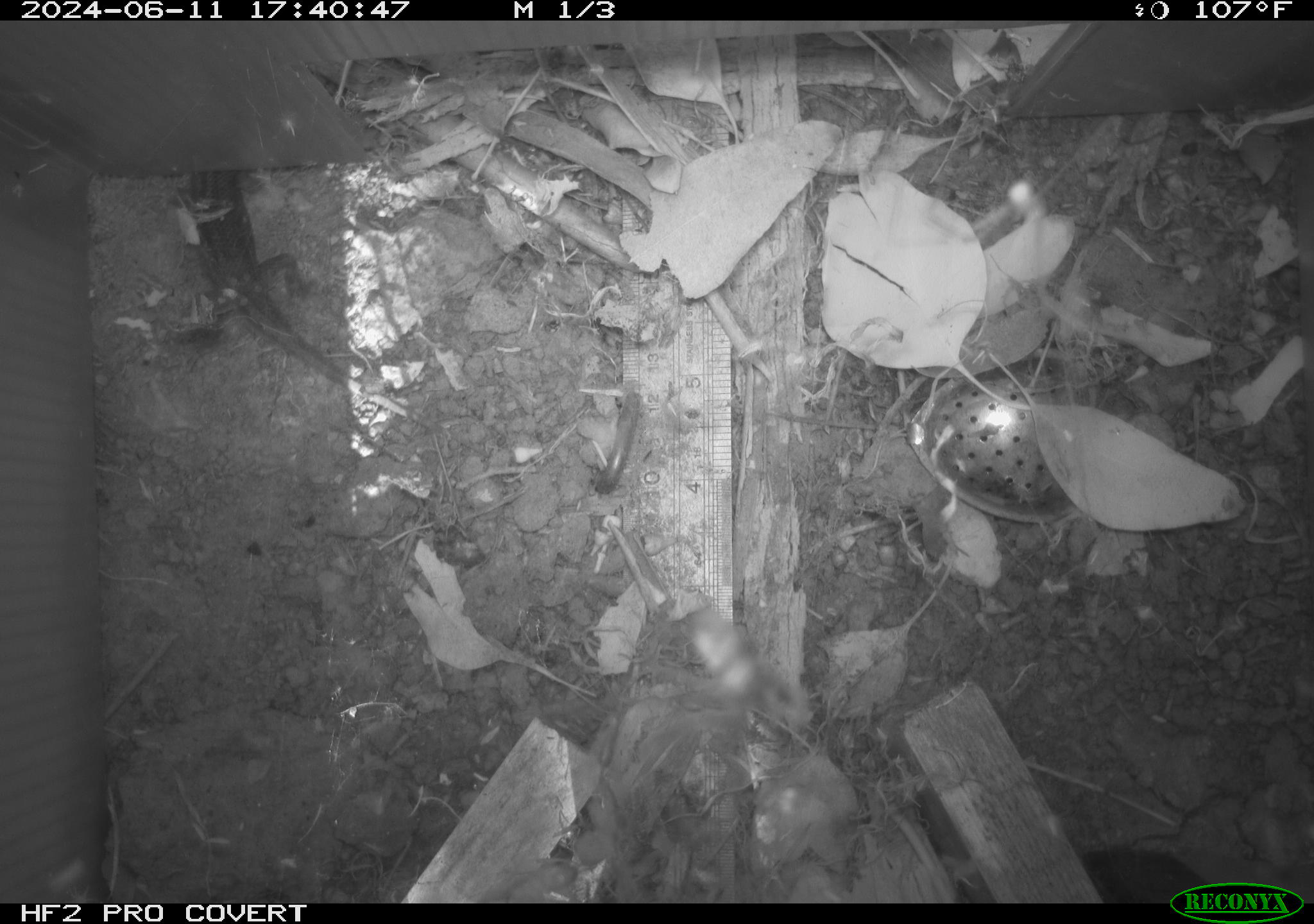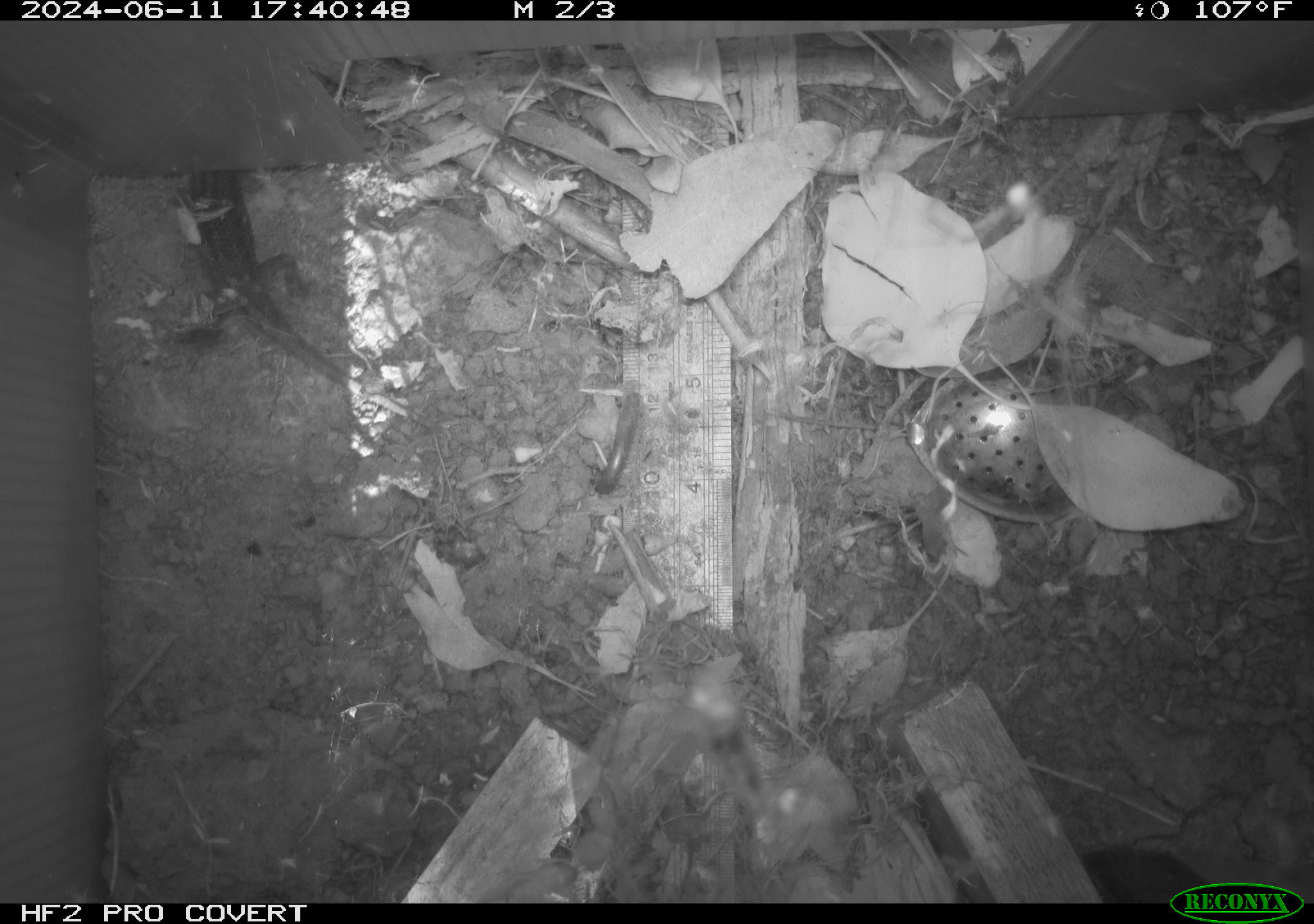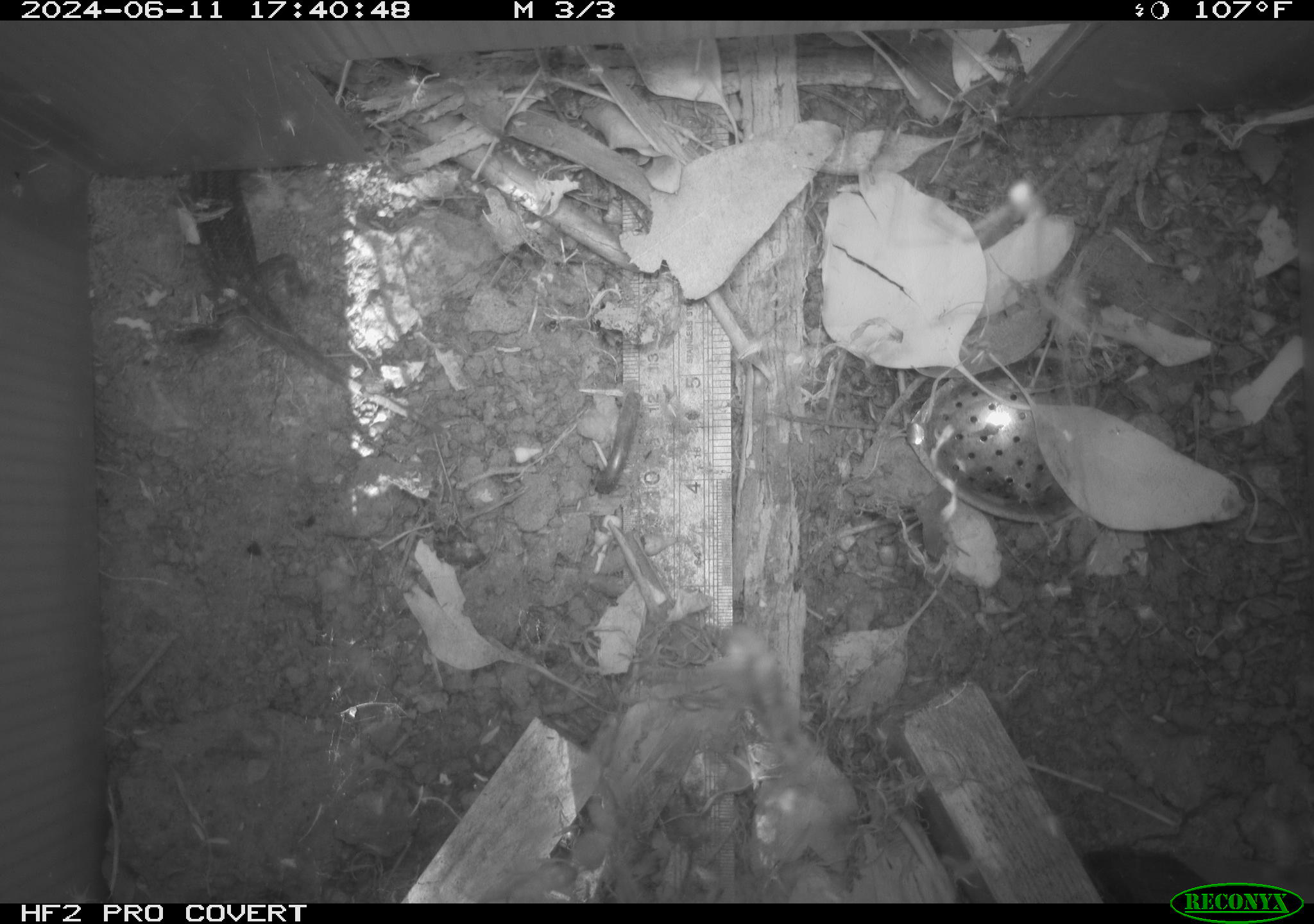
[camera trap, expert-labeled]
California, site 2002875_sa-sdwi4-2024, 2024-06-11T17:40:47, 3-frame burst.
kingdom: Animalia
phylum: Chordata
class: Reptilia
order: Squamata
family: Phrynosomatidae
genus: Sceloporus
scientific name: Sceloporus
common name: spiny lizards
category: sceloporus species